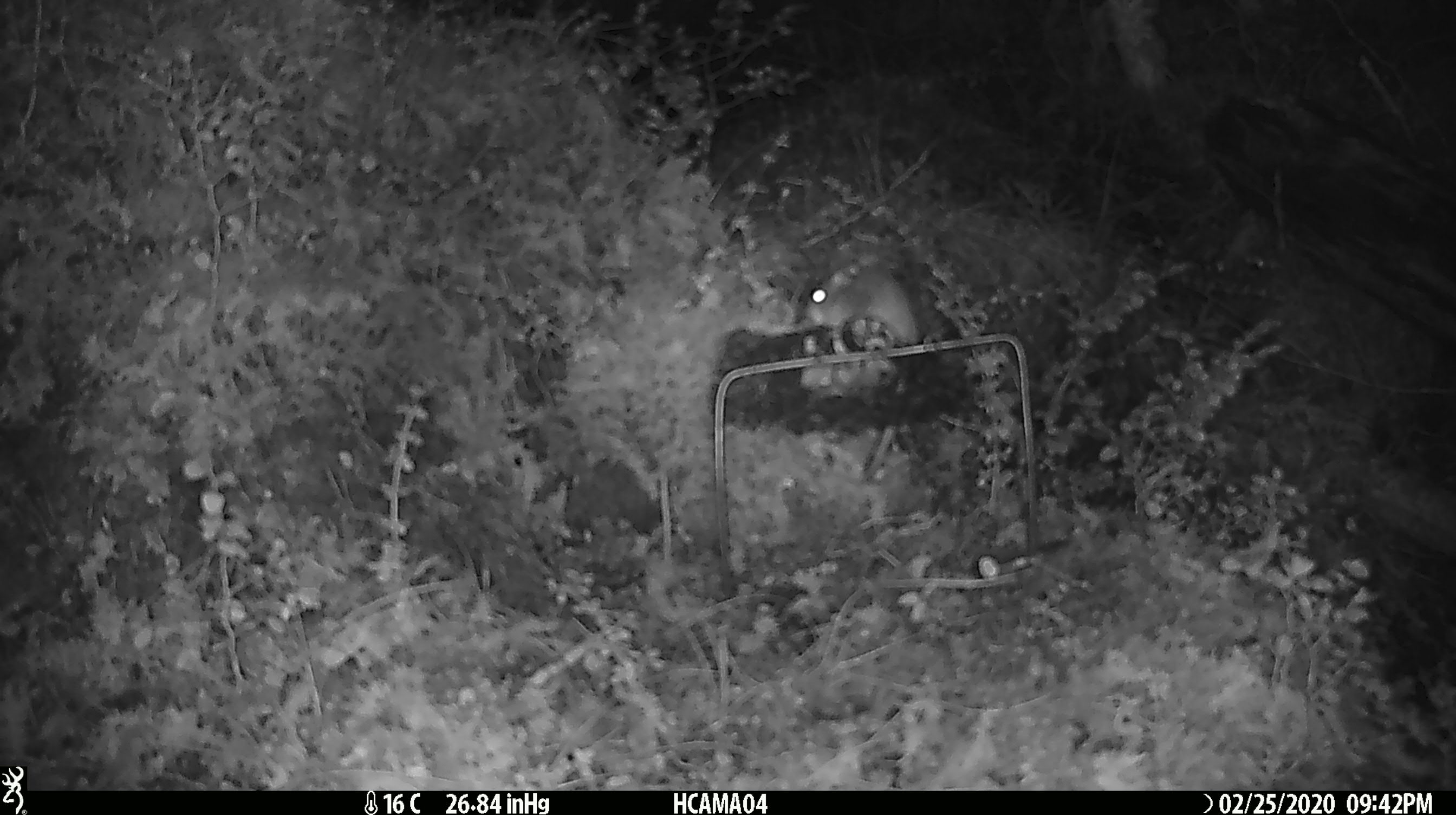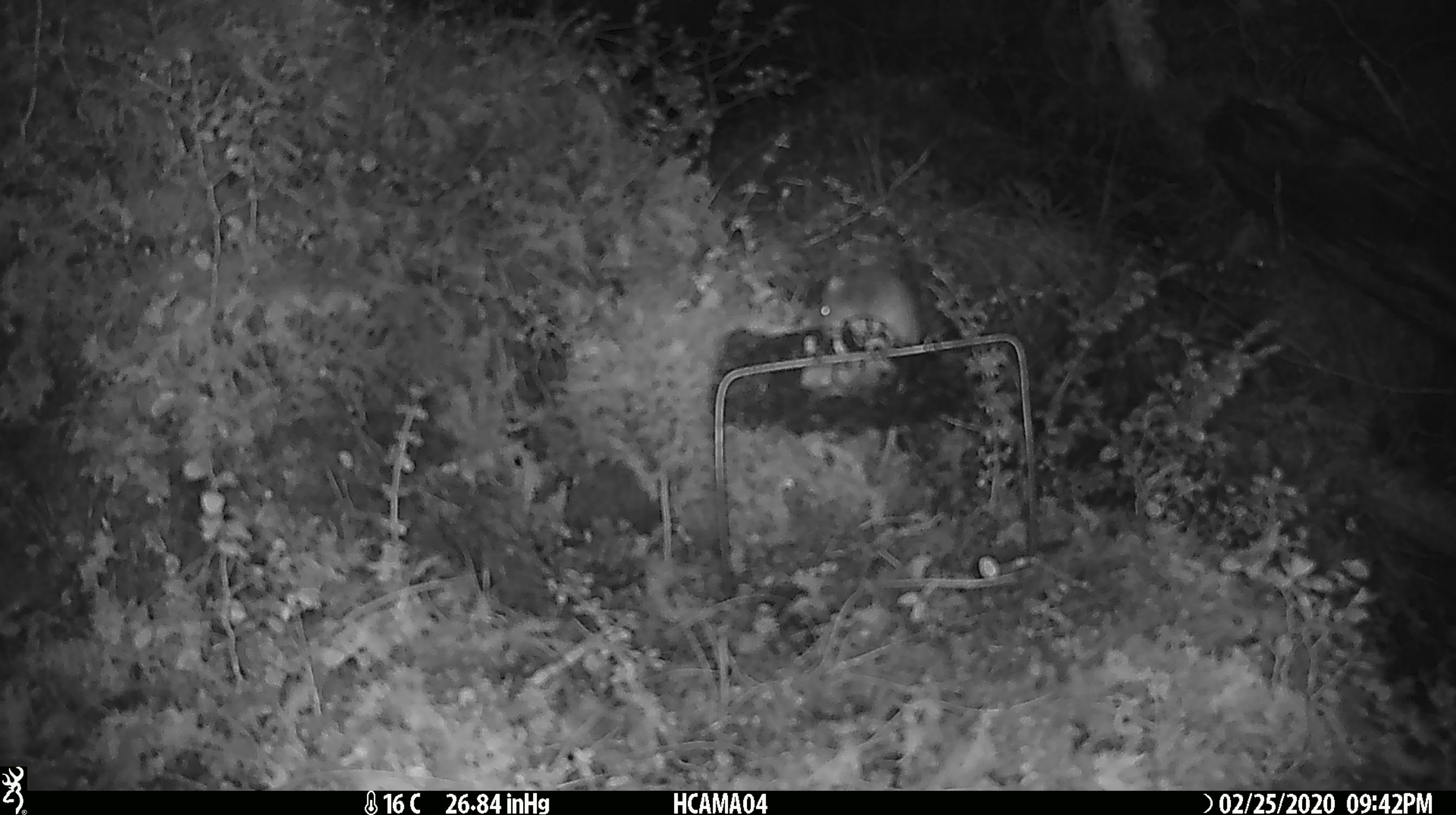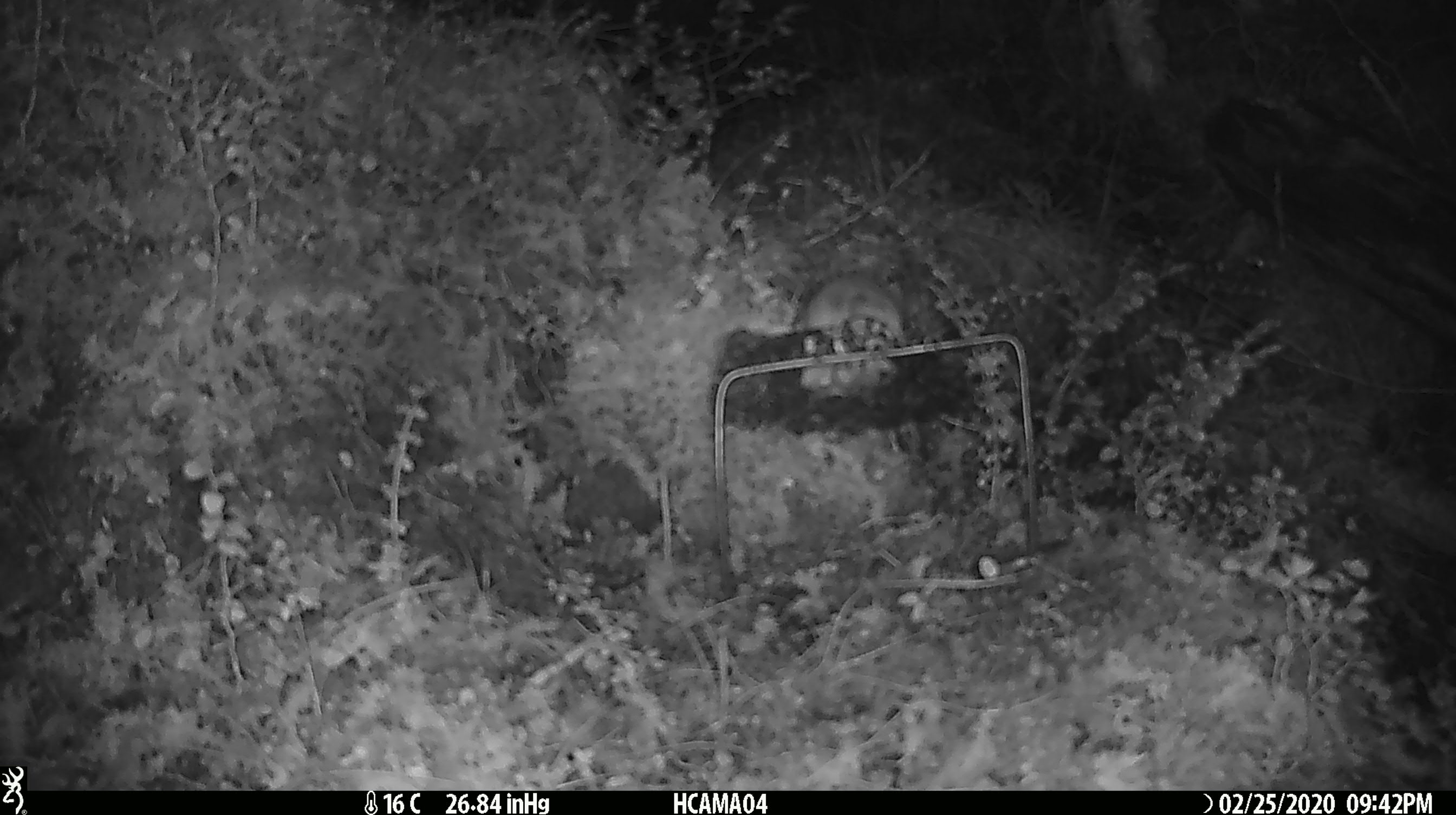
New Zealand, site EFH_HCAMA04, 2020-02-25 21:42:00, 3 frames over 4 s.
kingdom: Animalia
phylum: Chordata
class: Mammalia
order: Rodentia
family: Muridae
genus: Mus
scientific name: Mus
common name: mouse